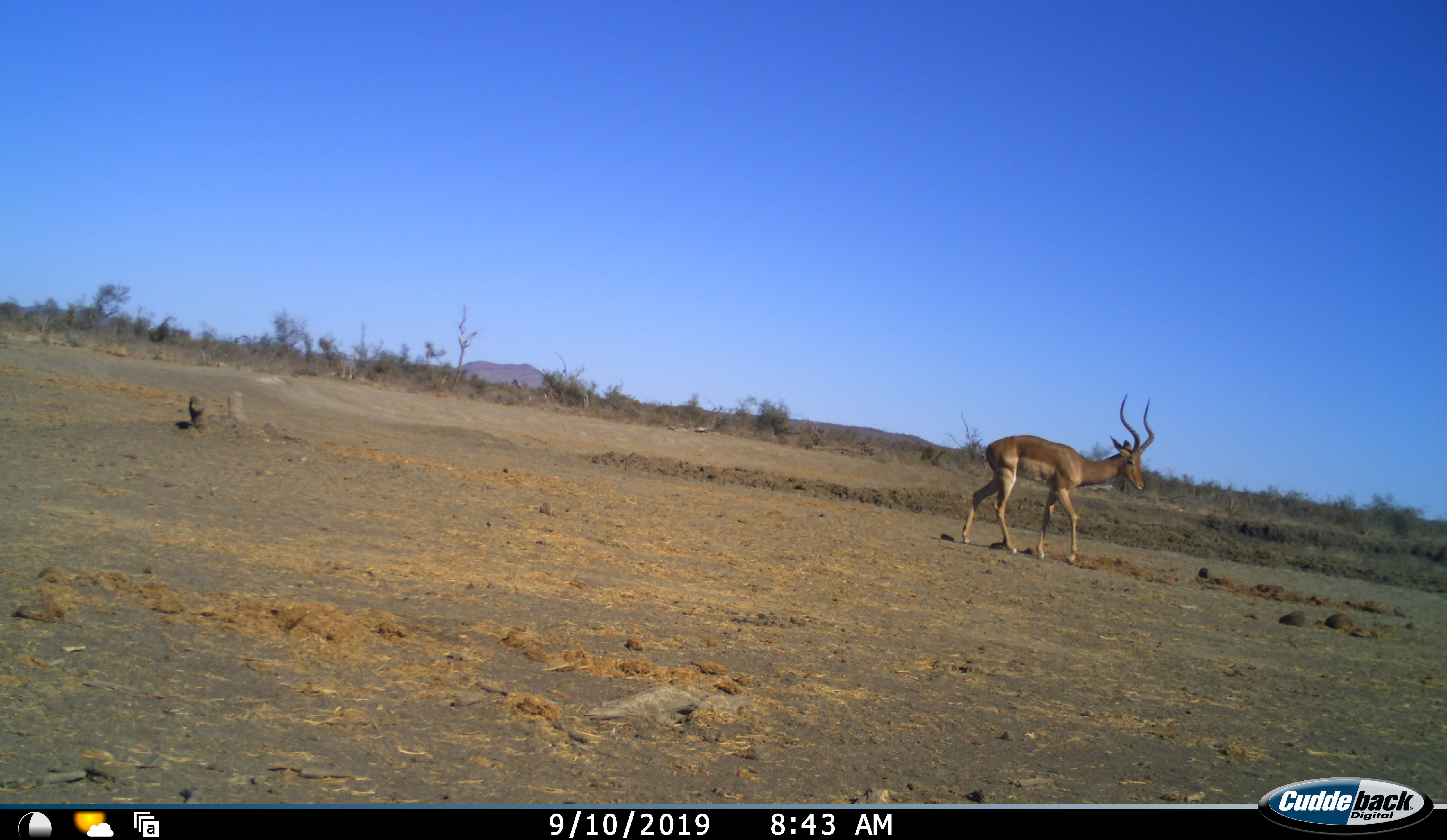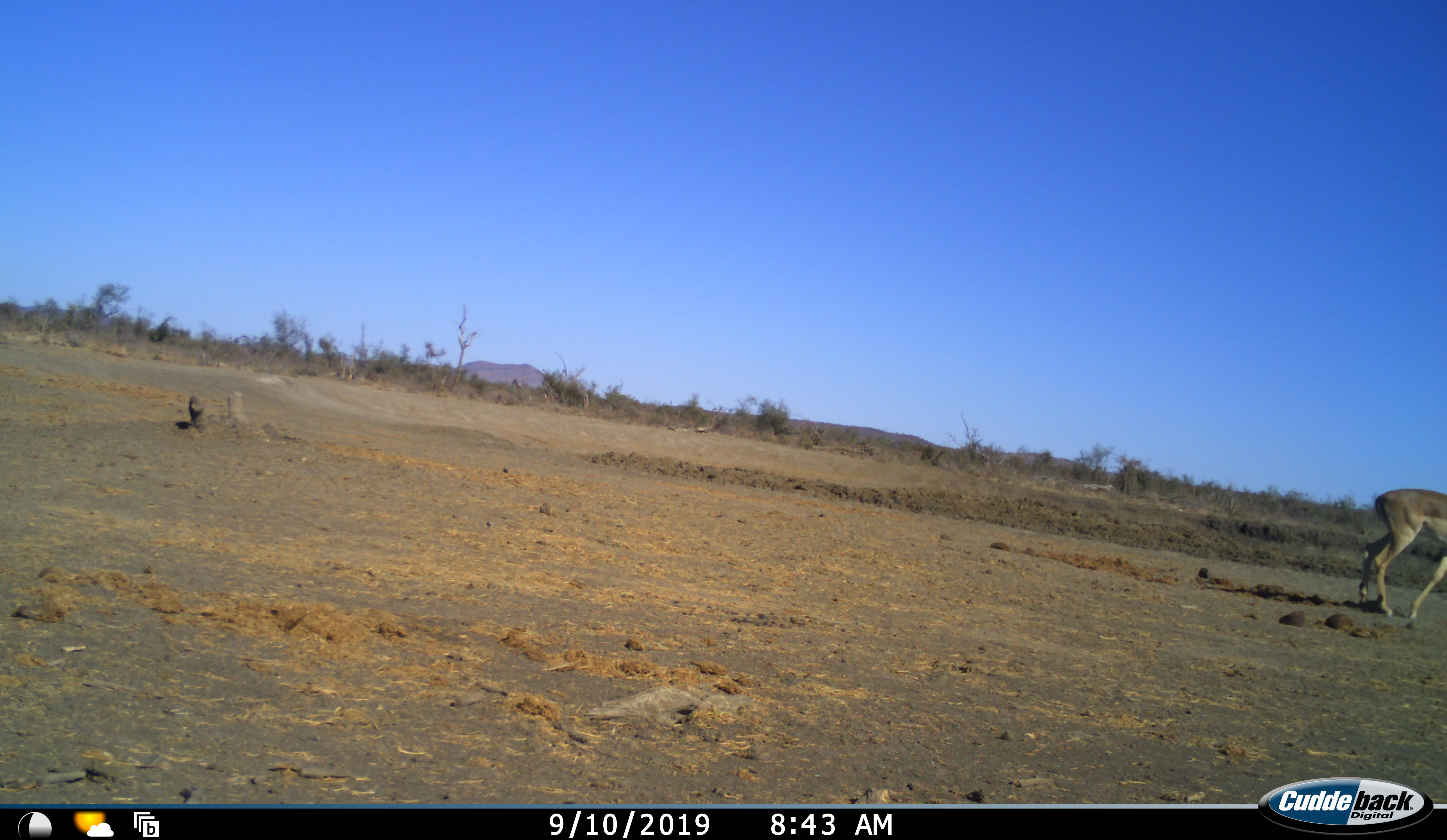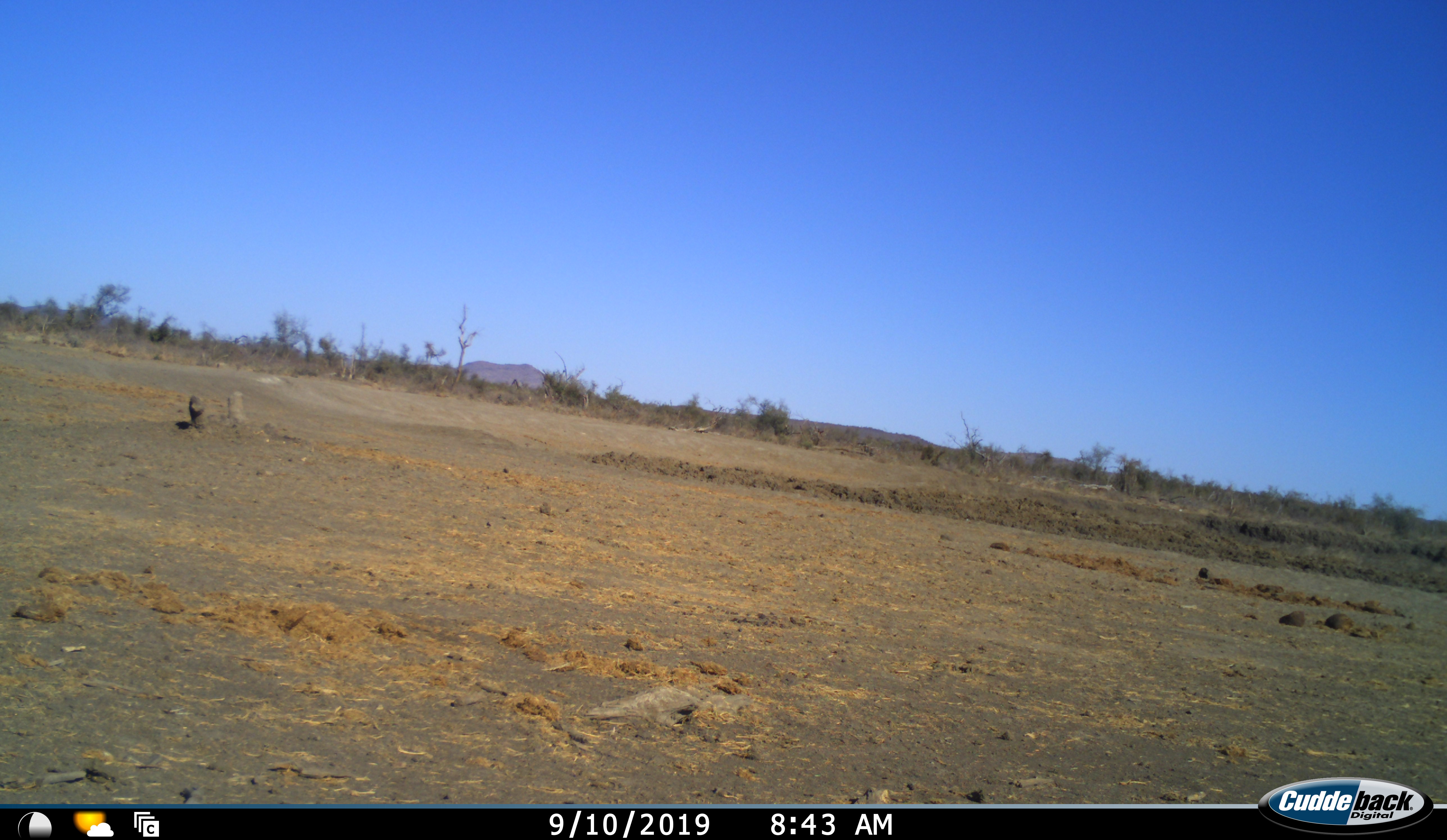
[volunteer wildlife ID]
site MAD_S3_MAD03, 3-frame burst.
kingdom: Animalia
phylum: Chordata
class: Mammalia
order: Artiodactyla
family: Bovidae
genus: Aepyceros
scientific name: Aepyceros melampus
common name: impala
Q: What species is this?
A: Impala (Aepyceros melampus).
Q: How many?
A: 1.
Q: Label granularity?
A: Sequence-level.